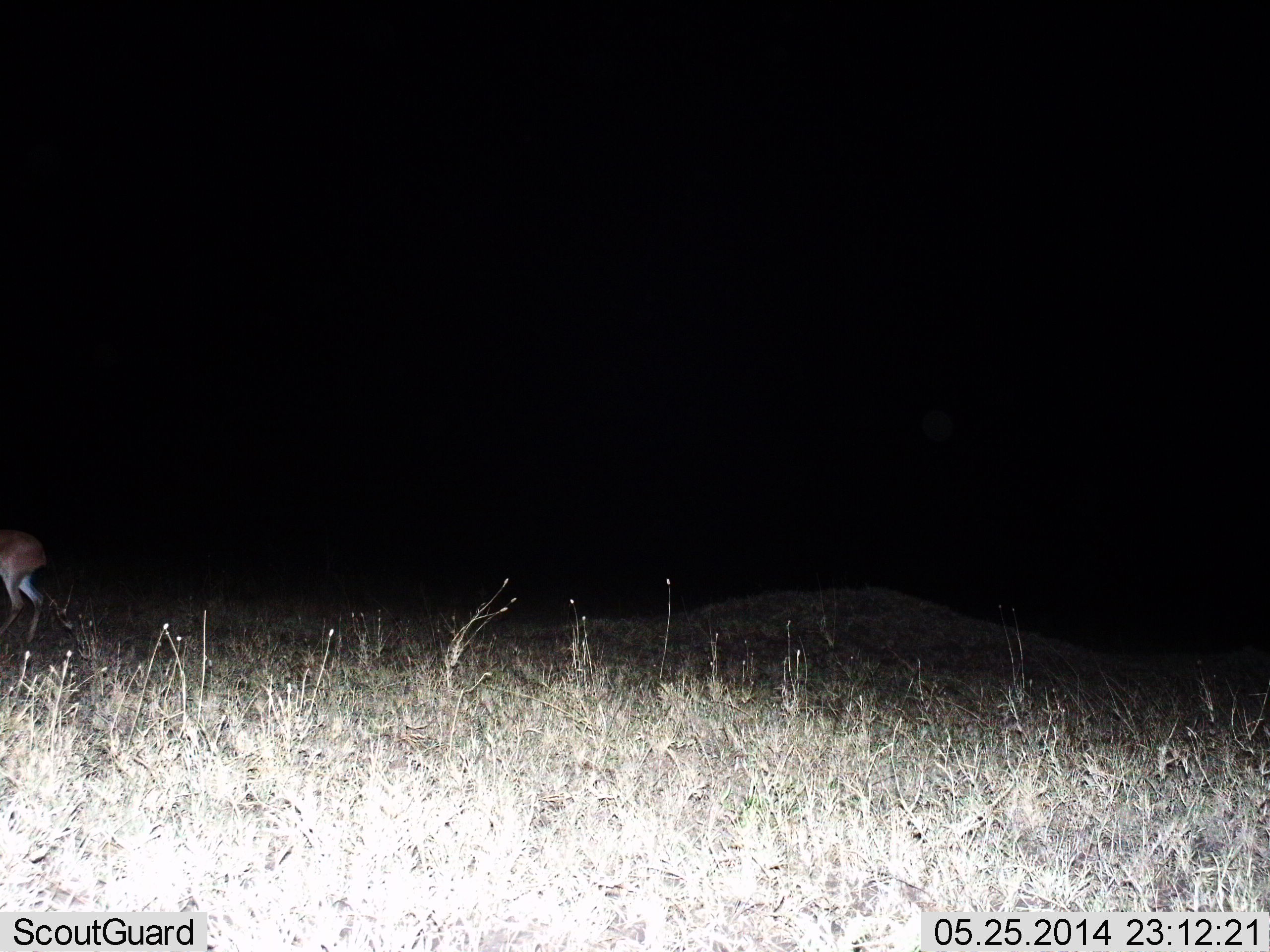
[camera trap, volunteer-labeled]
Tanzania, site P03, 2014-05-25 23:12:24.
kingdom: Animalia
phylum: Chordata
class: Mammalia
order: Artiodactyla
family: Bovidae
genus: Redunca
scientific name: Redunca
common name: reedbuck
Reedbuck (Redunca), count 1. Behavior (volunteer vote fractions): standing 62%, resting 0%, moving 50%, interacting 0%. Young present (vote fraction): 0%. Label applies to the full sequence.